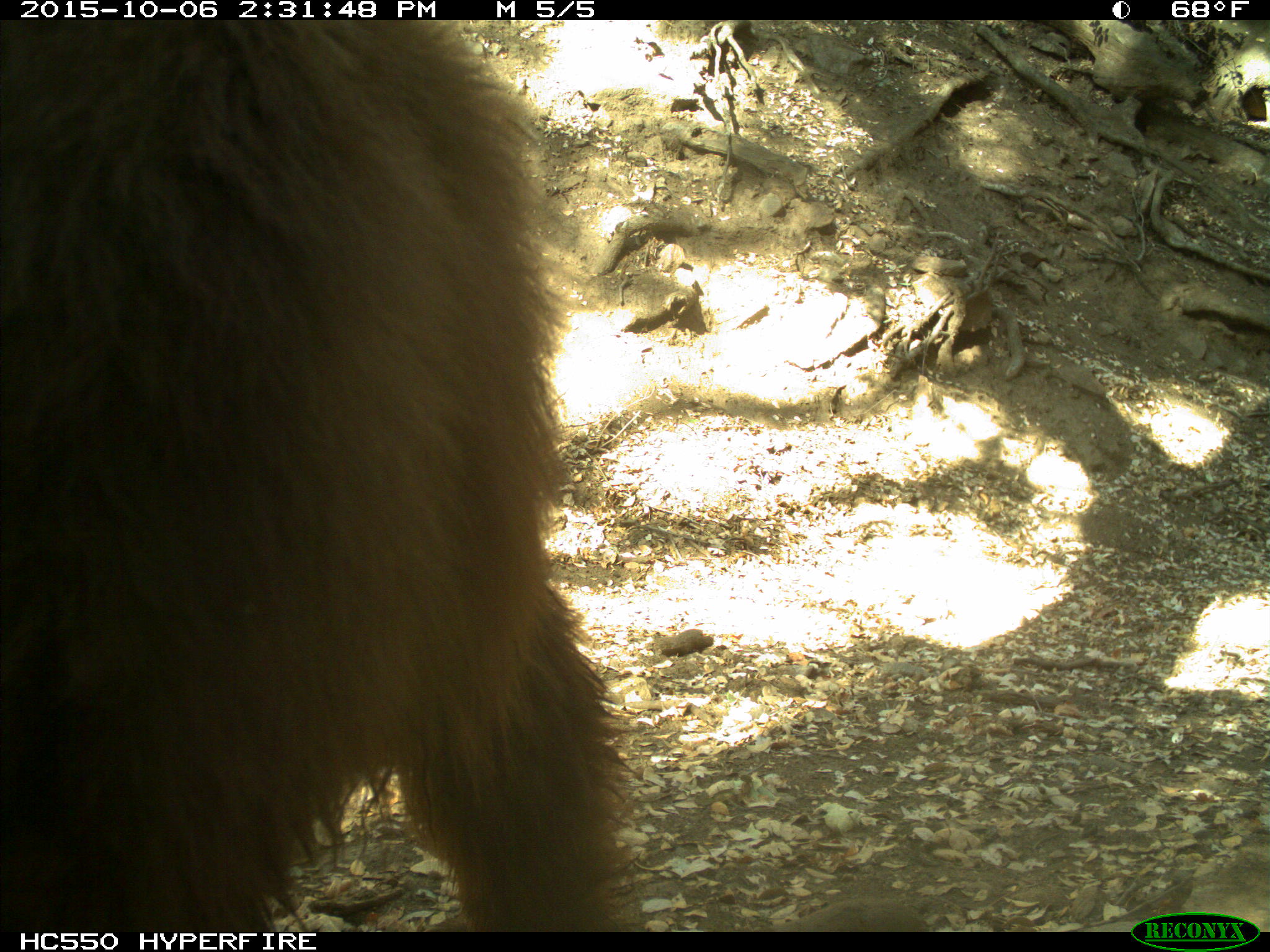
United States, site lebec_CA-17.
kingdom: Animalia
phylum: Chordata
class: Mammalia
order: Carnivora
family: Ursidae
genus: Ursus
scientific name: Ursus americanus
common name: american black bear